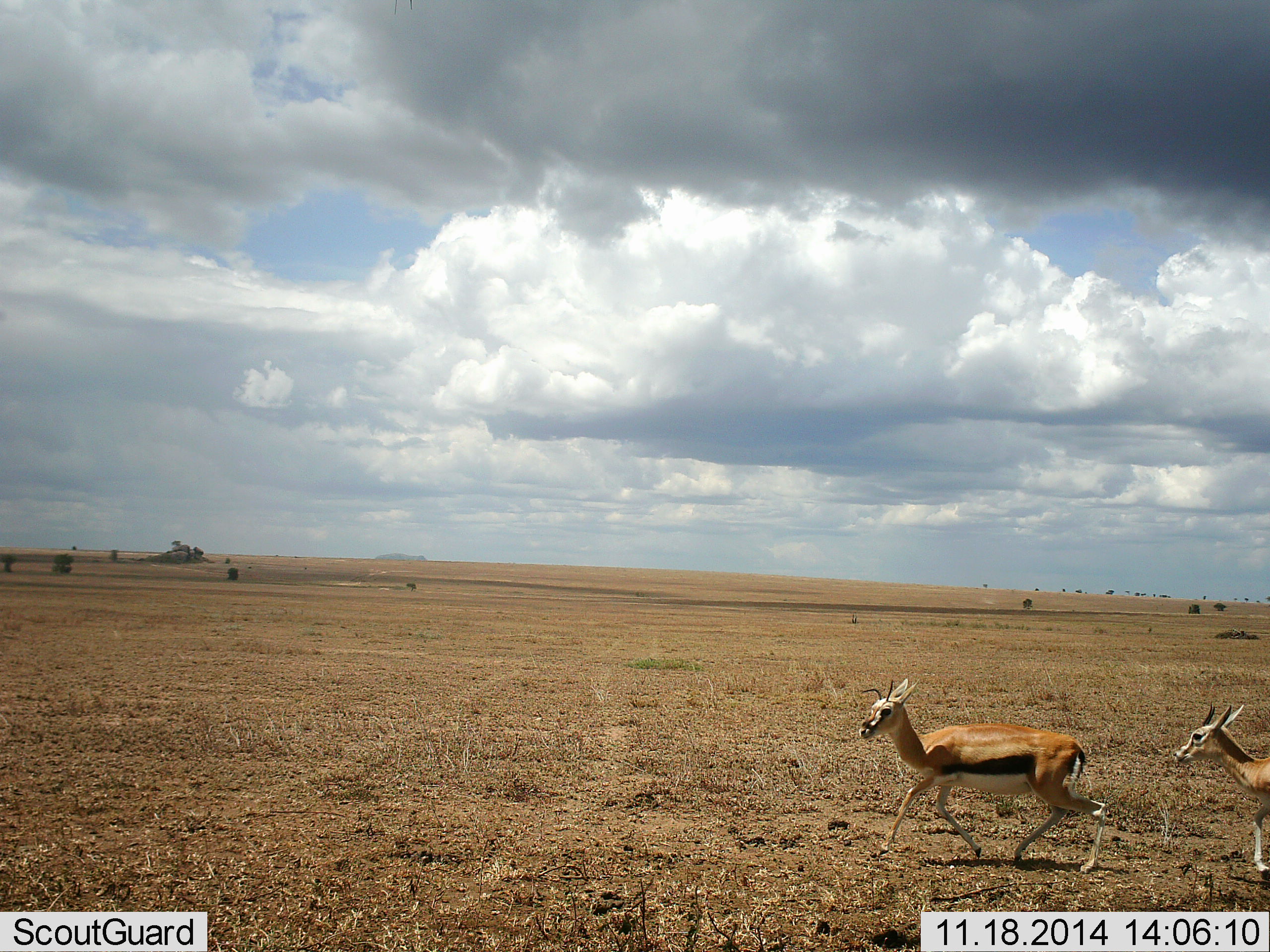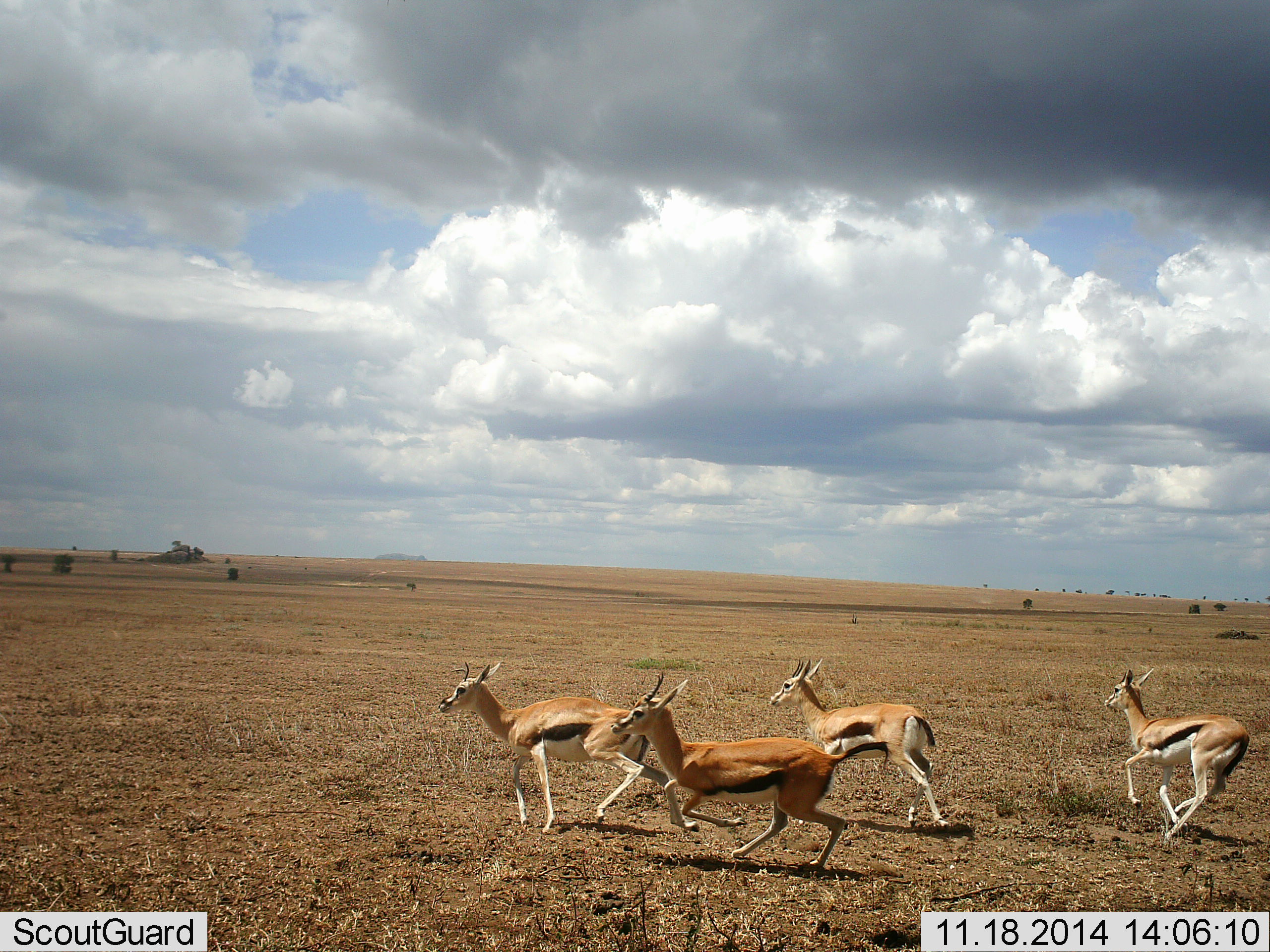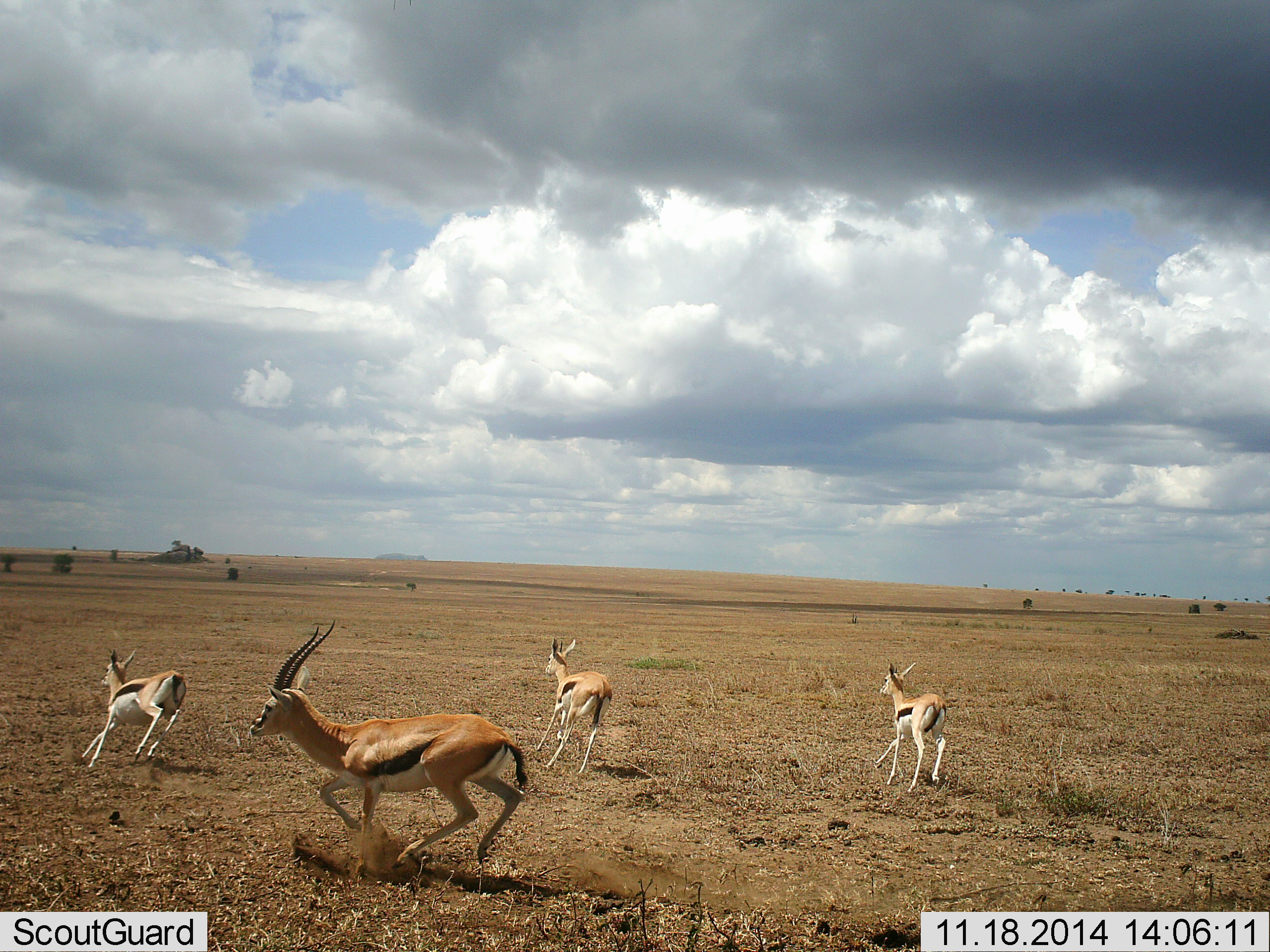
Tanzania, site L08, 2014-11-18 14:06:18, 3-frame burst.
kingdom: Animalia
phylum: Chordata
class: Mammalia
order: Artiodactyla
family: Bovidae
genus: Eudorcas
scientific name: Eudorcas thomsonii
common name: thomson's gazelle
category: gazellethomsons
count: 4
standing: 0%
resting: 0%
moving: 90%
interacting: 20%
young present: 10%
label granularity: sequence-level